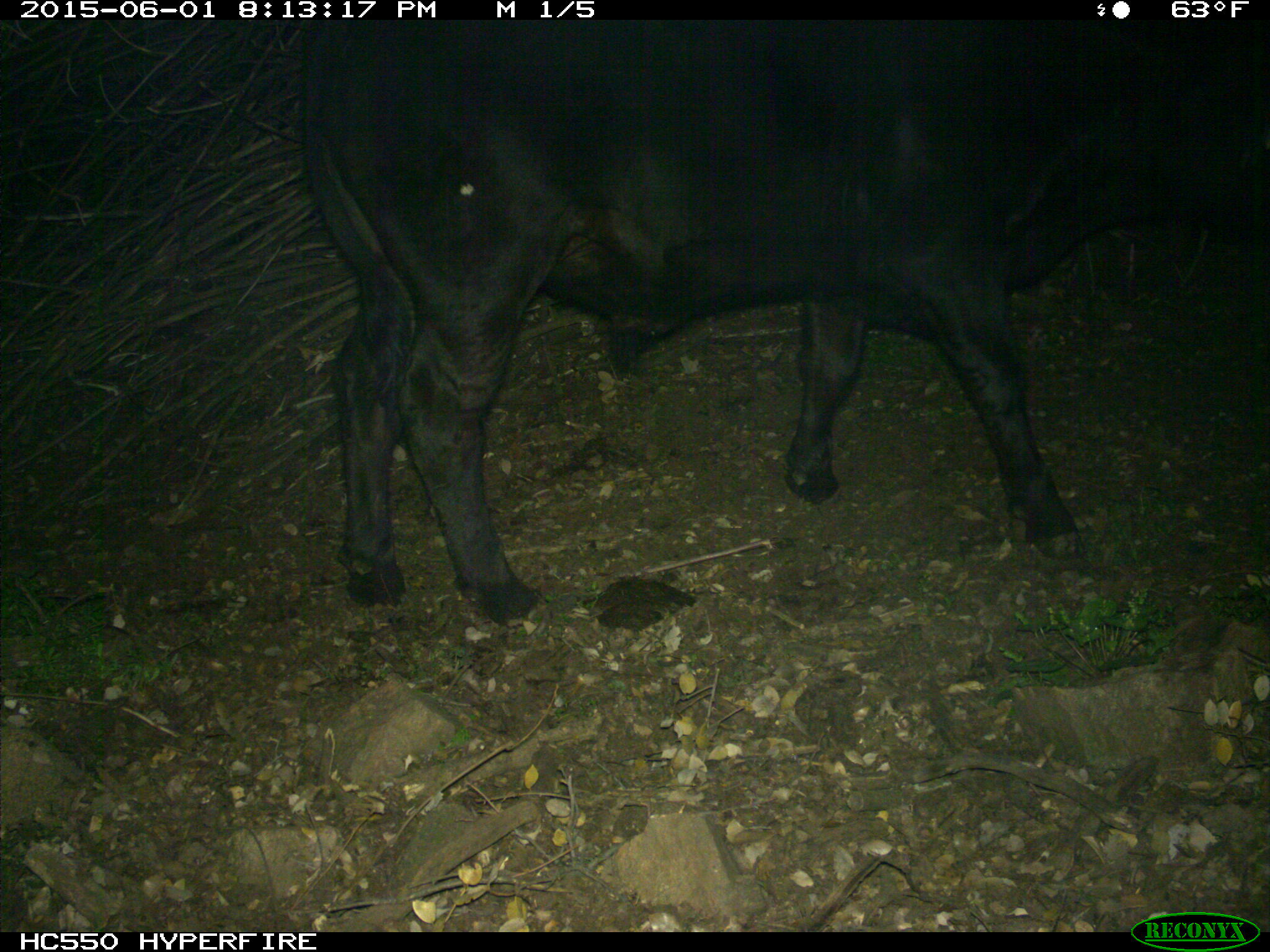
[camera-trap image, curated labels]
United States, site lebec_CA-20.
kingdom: Animalia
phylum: Chordata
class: Mammalia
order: Artiodactyla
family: Bovidae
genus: Bos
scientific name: Bos taurus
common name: domestic cow